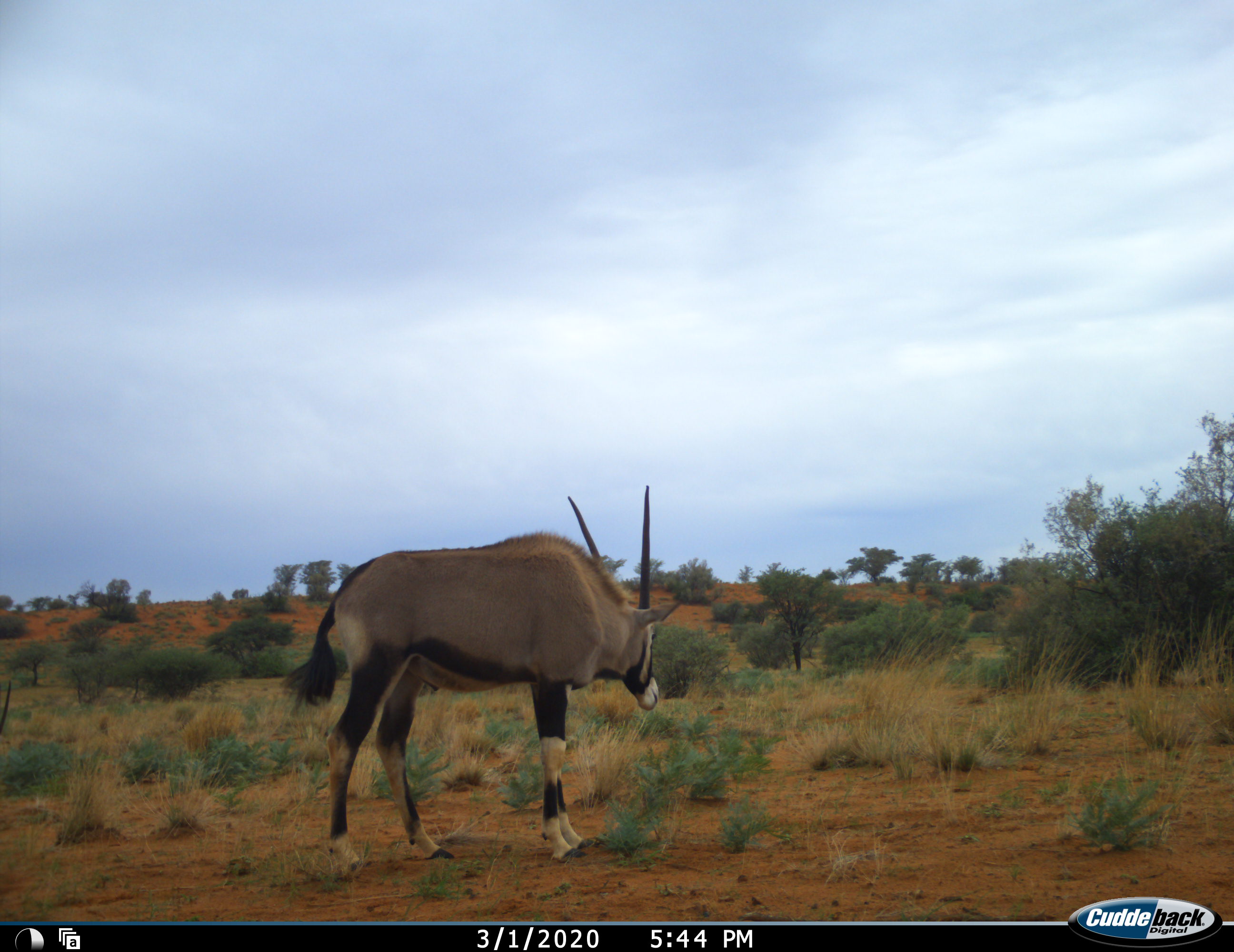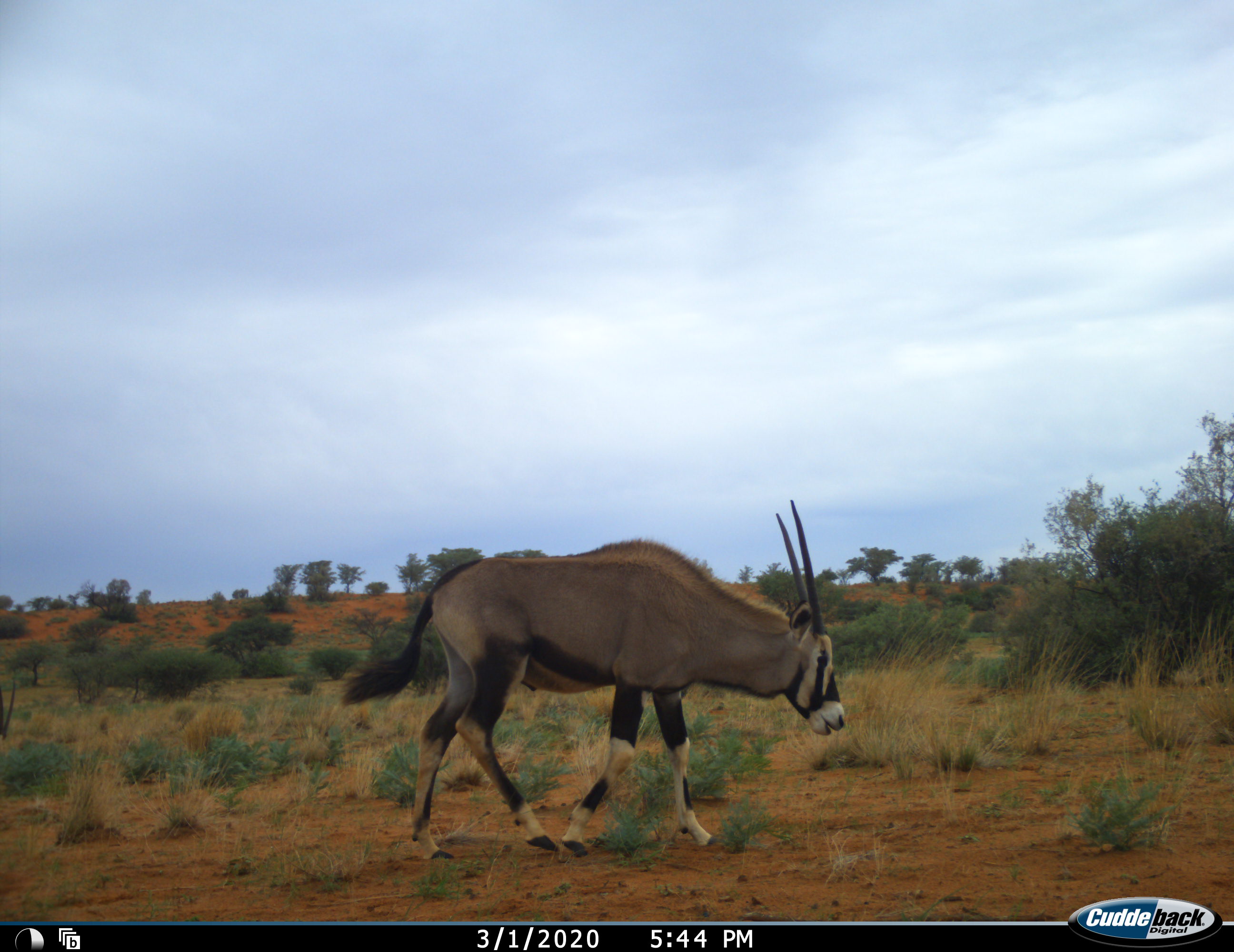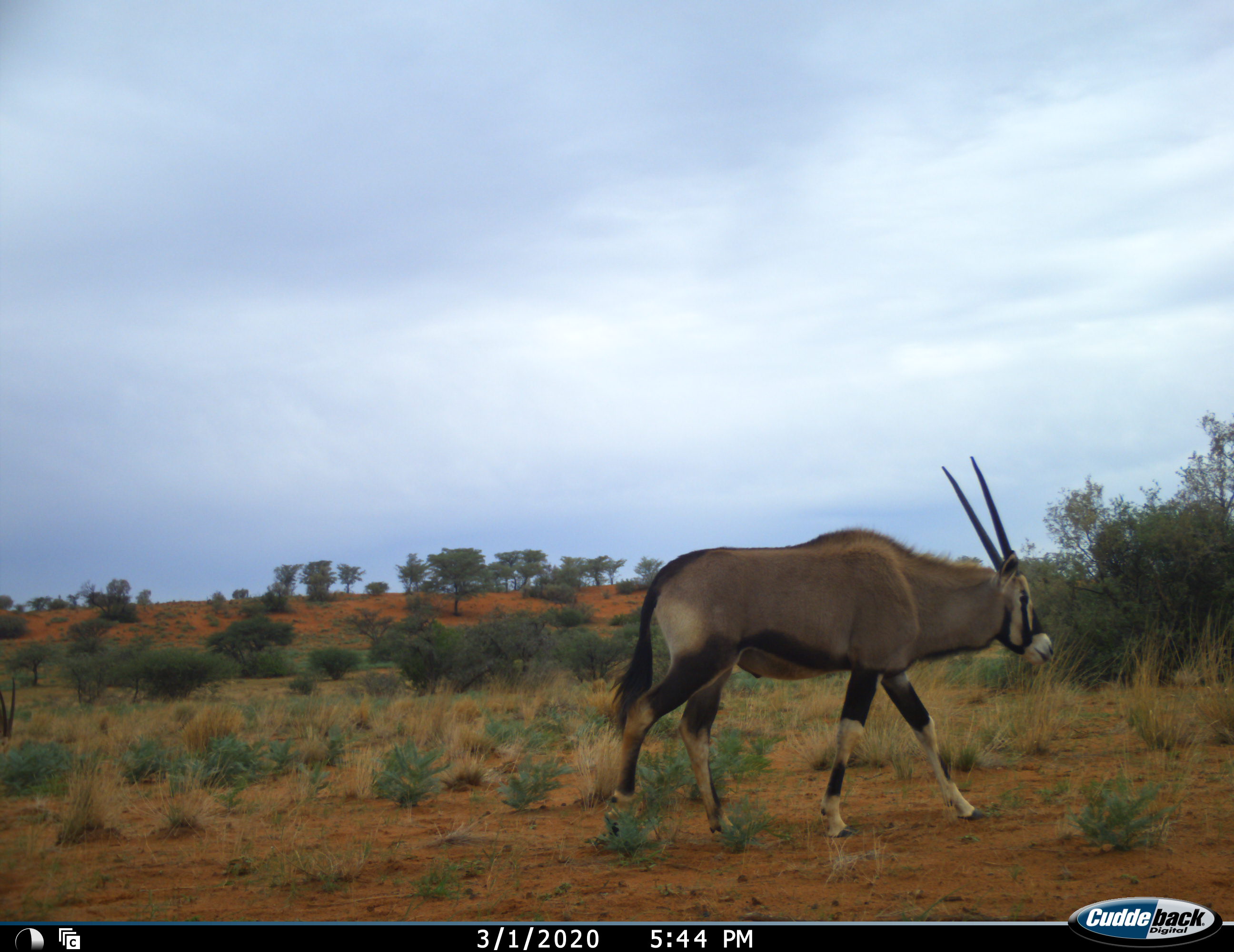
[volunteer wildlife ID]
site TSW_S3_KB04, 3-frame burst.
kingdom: Animalia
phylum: Chordata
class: Mammalia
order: Artiodactyla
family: Bovidae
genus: Oryx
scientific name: Oryx gazella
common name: gemsbok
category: oryx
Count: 1.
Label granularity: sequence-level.